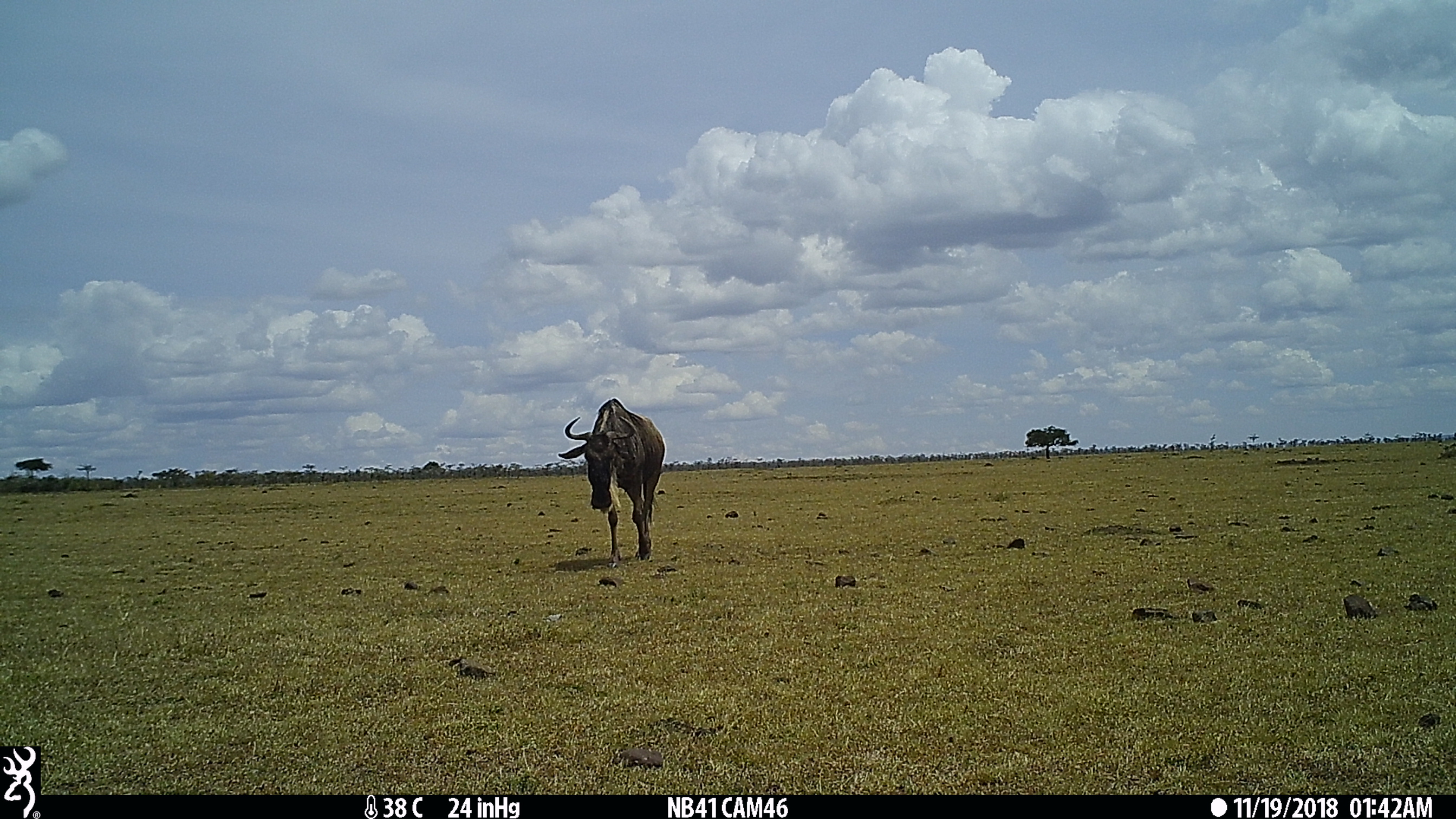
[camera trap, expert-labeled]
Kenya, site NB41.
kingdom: Animalia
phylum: Chordata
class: Mammalia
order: Artiodactyla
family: Bovidae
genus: Connochaetes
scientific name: Connochaetes taurinus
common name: blue wildebeest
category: wildebeest